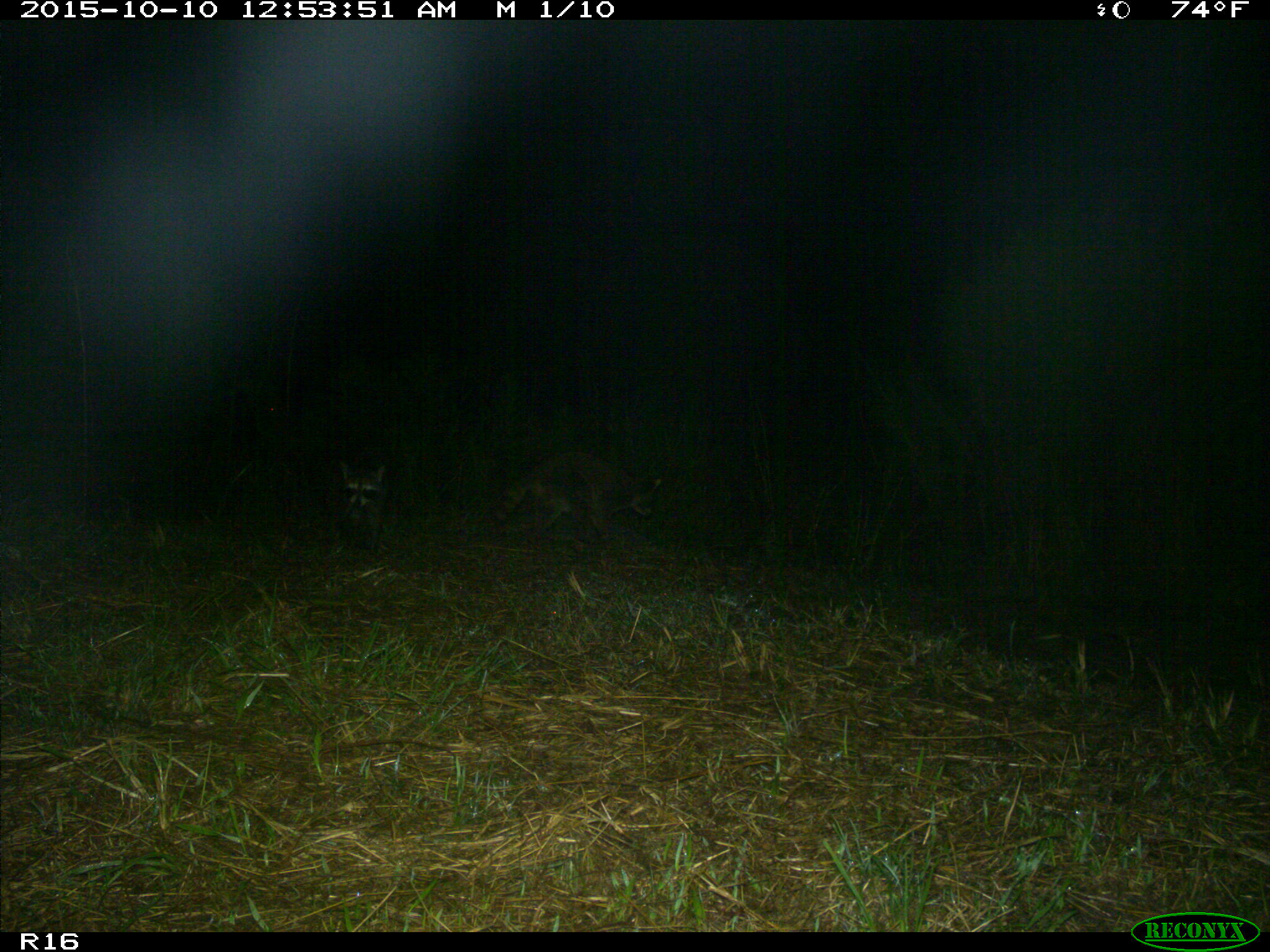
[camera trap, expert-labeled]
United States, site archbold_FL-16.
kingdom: Animalia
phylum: Chordata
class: Mammalia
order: Carnivora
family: Procyonidae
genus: Procyon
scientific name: Procyon lotor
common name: common raccoon